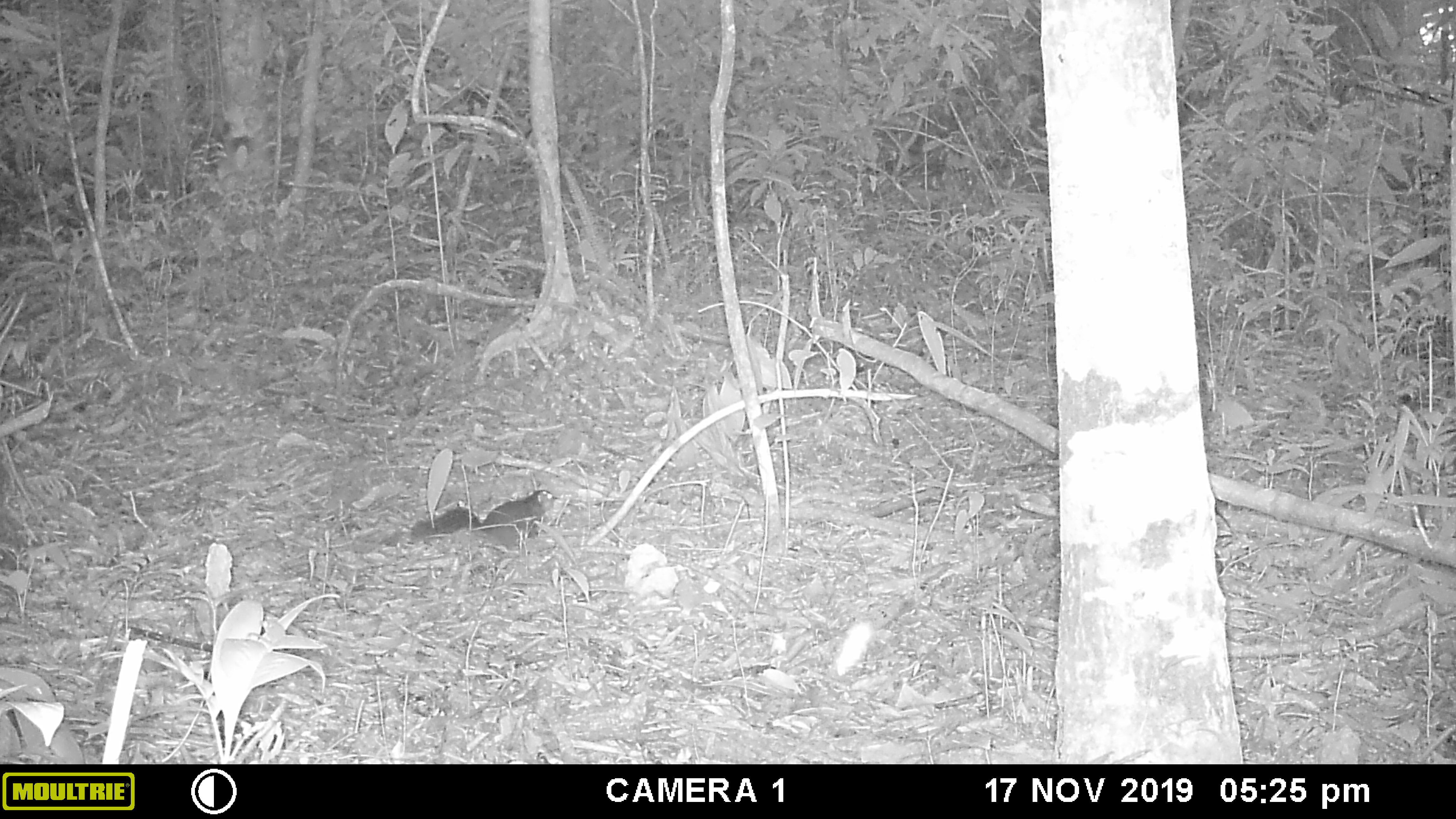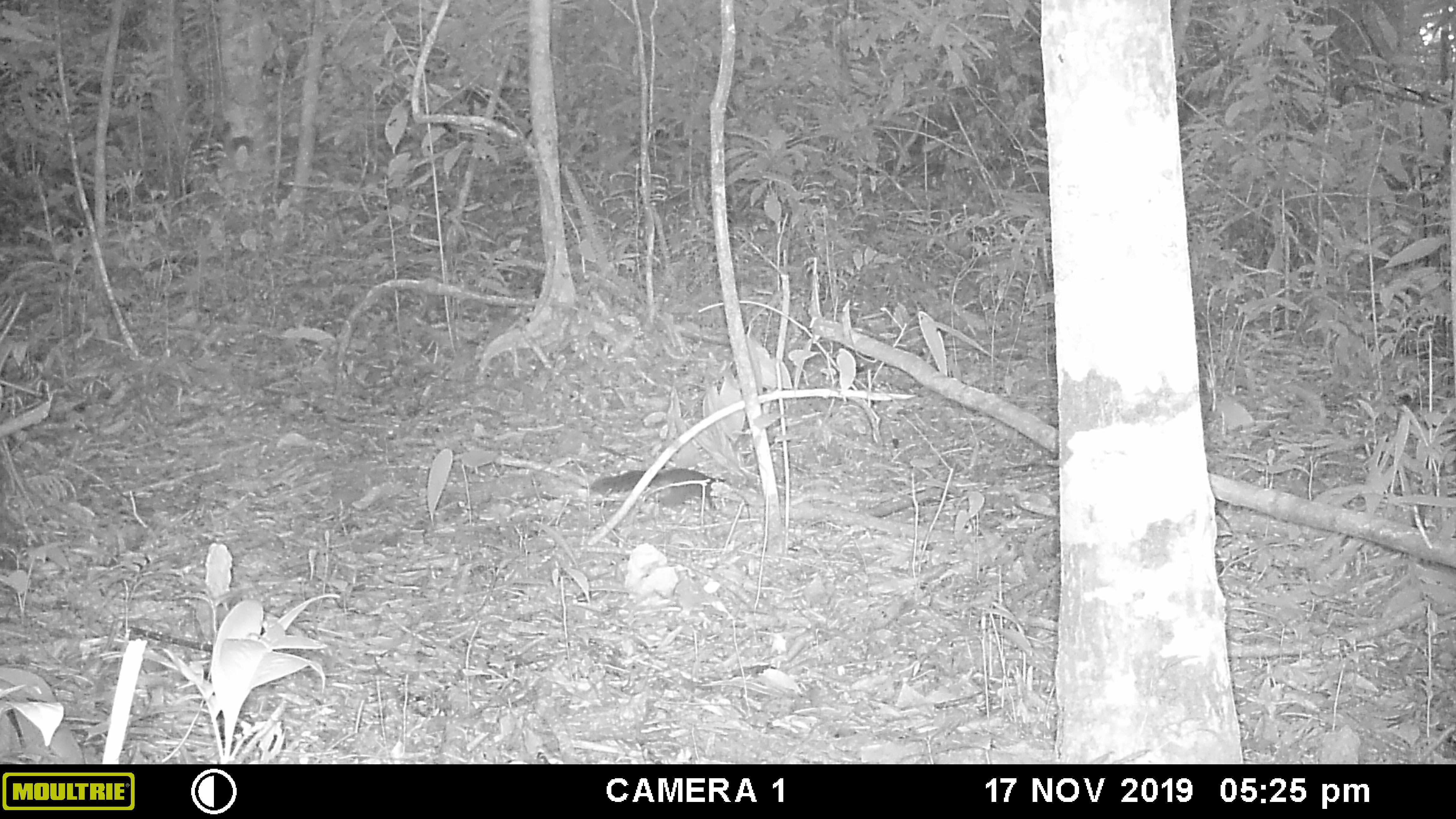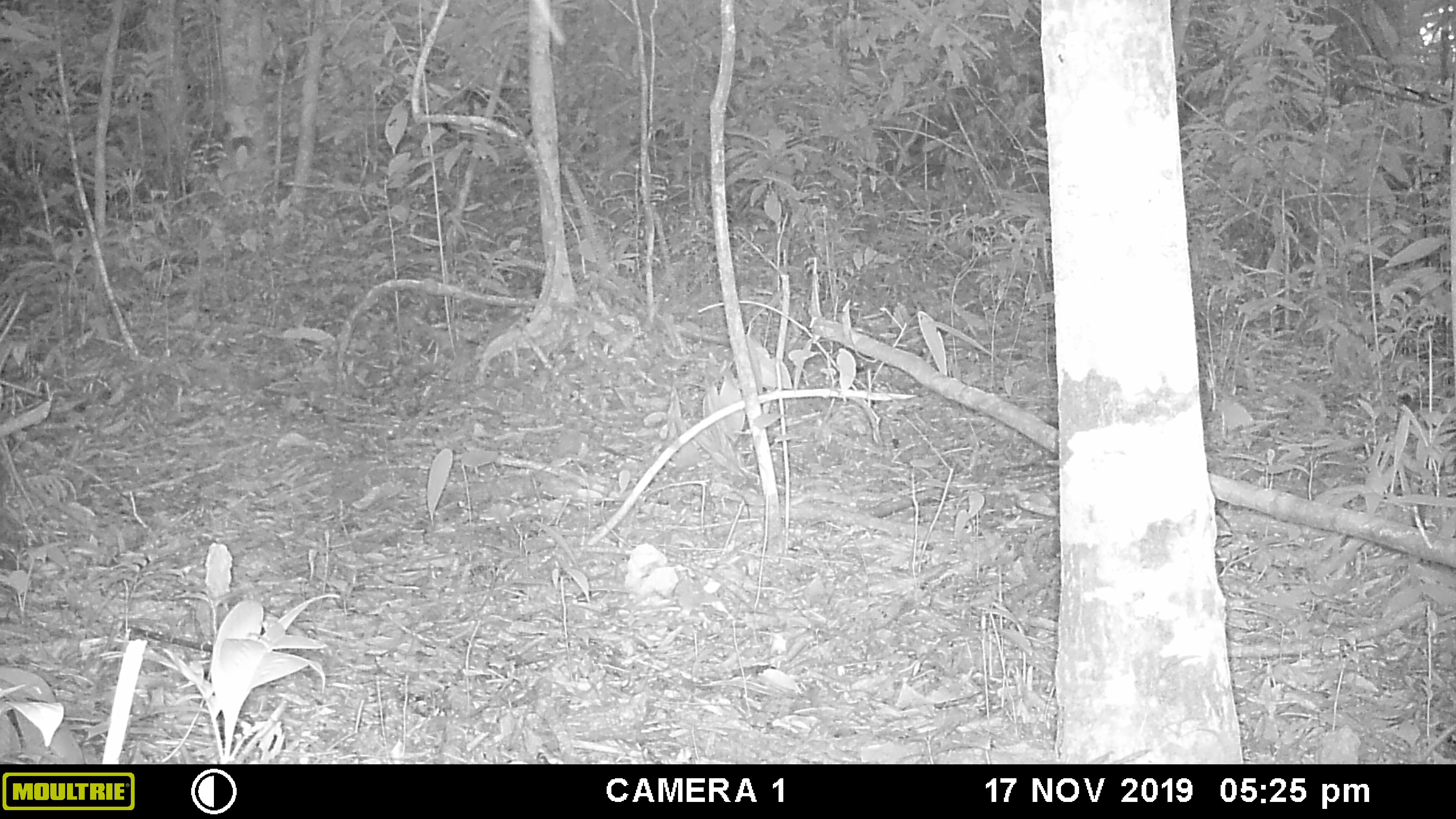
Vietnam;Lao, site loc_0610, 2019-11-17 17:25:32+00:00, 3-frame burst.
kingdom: Animalia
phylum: Chordata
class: Mammalia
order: Rodentia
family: Sciuridae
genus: Dremomys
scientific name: Dremomys rufigenis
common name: red-cheeked squirrel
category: red cheeked squirrel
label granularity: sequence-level